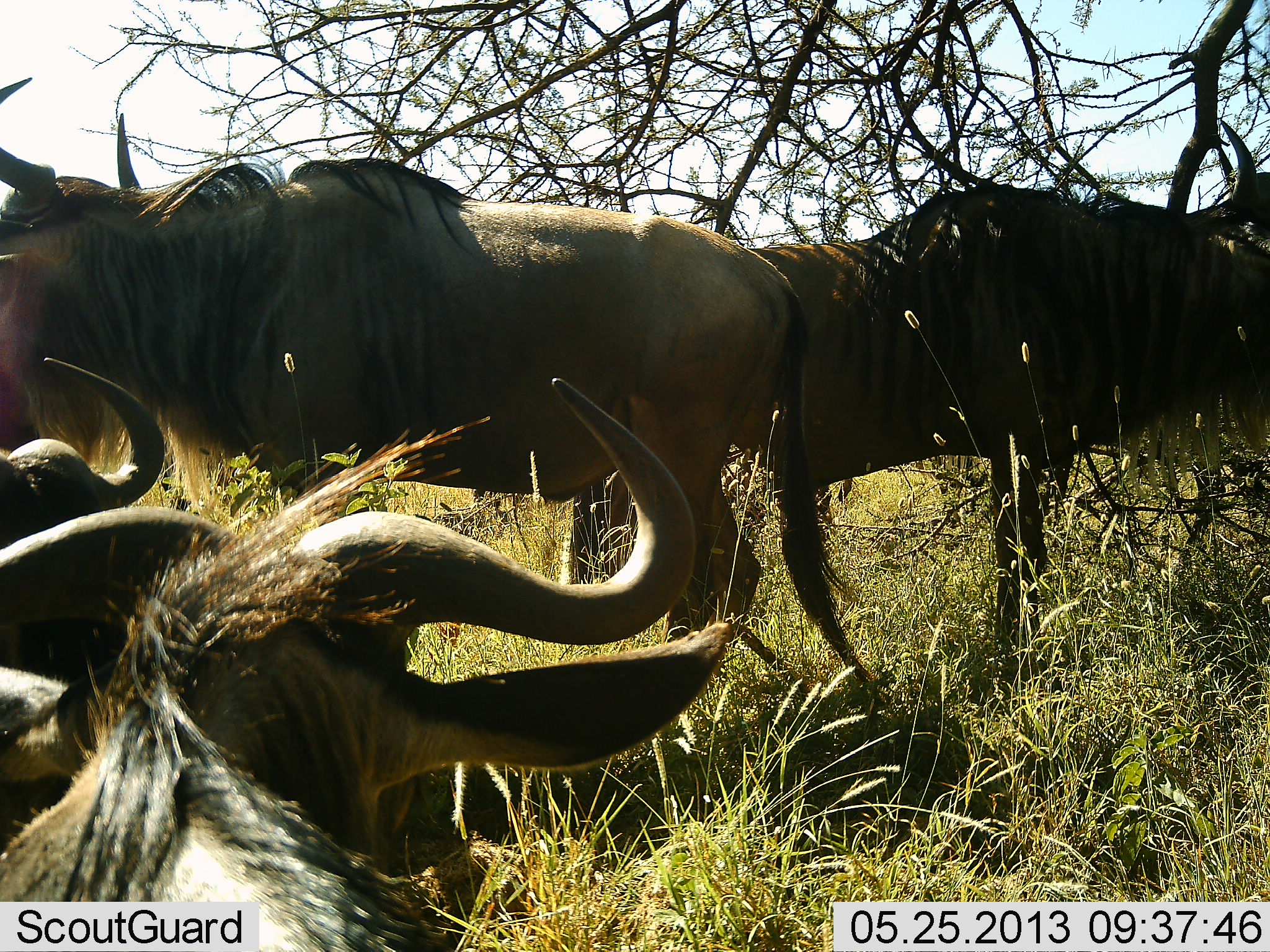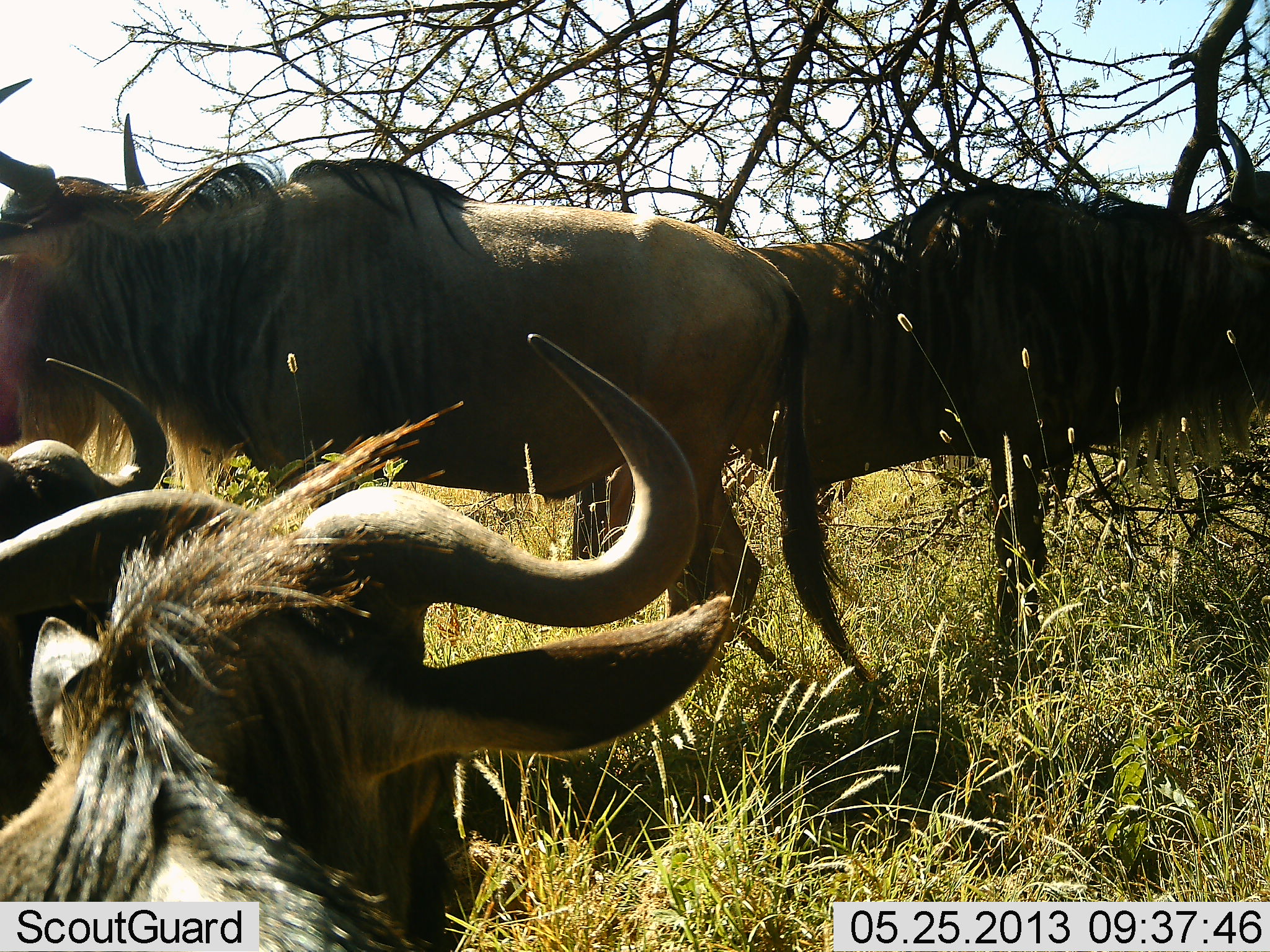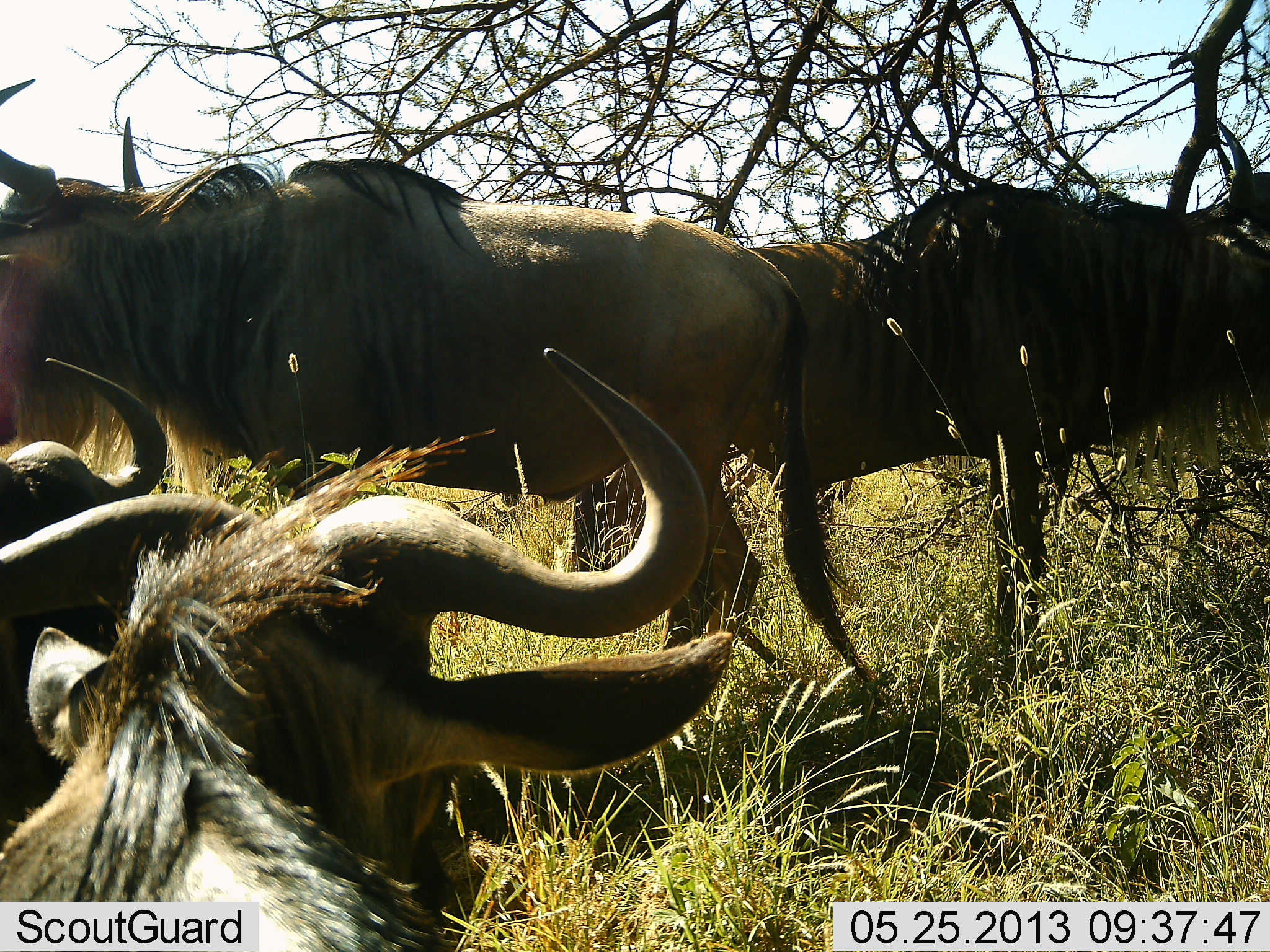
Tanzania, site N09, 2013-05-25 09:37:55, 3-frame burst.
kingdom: Animalia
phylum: Chordata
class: Mammalia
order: Artiodactyla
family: Bovidae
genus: Connochaetes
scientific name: Connochaetes taurinus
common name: blue wildebeest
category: wildebeest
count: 4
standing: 90%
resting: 50%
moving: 15%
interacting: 5%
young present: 0%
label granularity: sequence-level